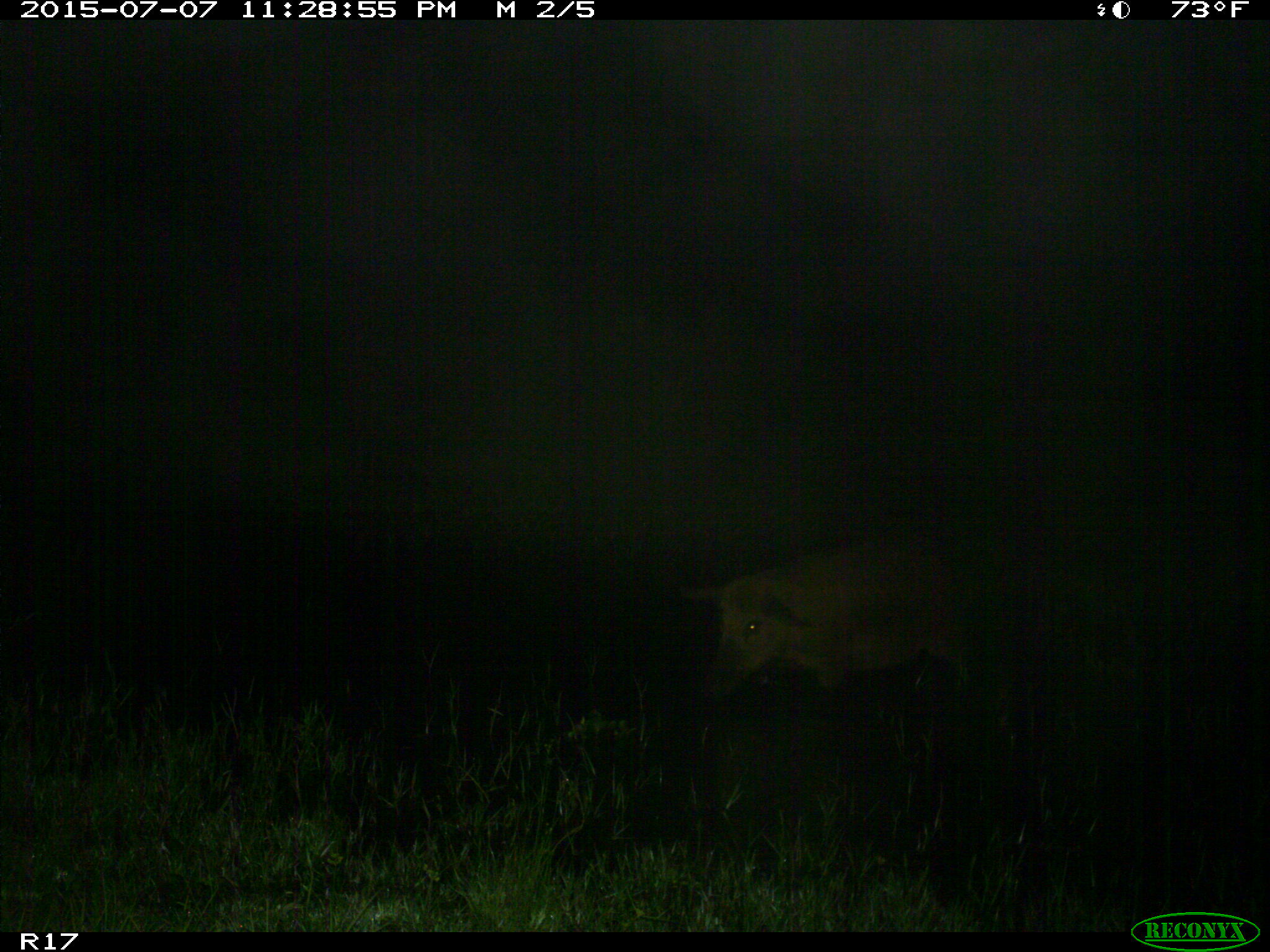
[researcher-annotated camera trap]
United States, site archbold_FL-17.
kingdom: Animalia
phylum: Chordata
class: Mammalia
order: Artiodactyla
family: Suidae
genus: Sus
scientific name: Sus scrofa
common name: wild boar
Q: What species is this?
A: Sus scrofa (wild boar).